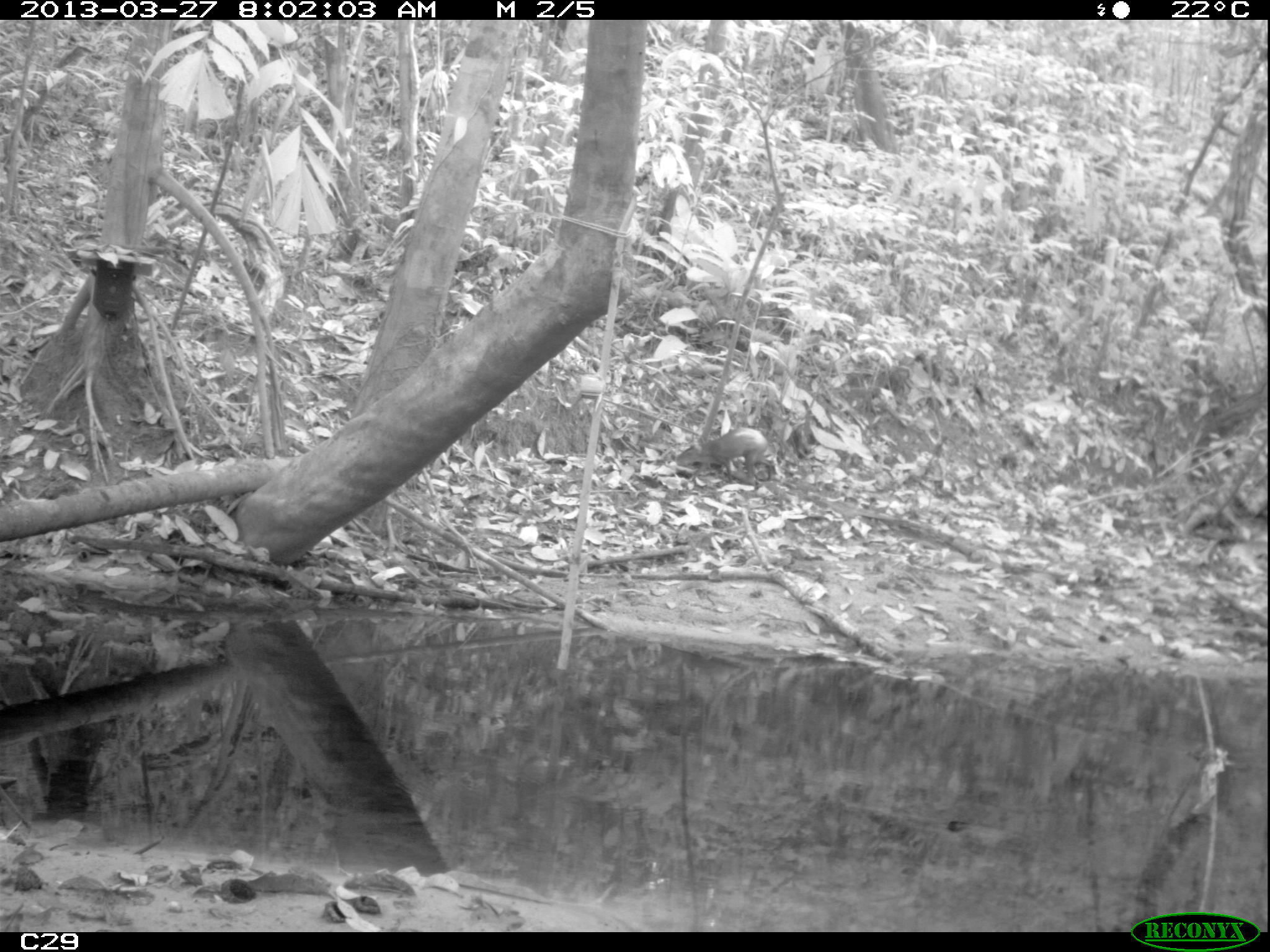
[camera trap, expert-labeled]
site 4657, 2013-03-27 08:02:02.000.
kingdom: Animalia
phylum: Chordata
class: Mammalia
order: Rodentia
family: Dasyproctidae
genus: Dasyprocta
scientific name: Dasyprocta leporina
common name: red-rumped agouti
Dasyprocta leporina (red-rumped agouti), count 2, age adult.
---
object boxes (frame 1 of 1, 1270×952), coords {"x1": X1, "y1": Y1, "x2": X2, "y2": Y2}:
dasyprocta leporina: {"x1": 674, "y1": 426, "x2": 766, "y2": 481}